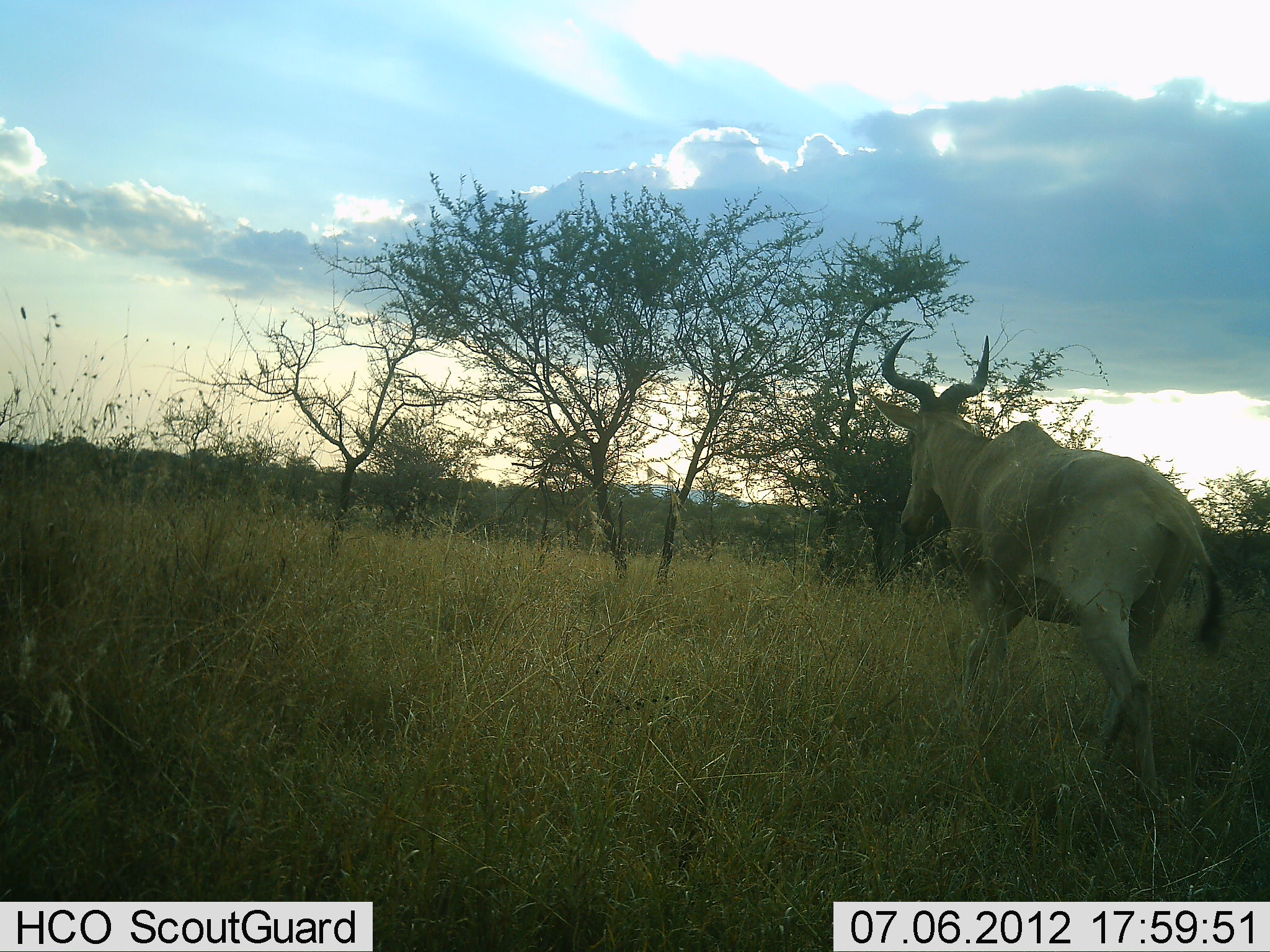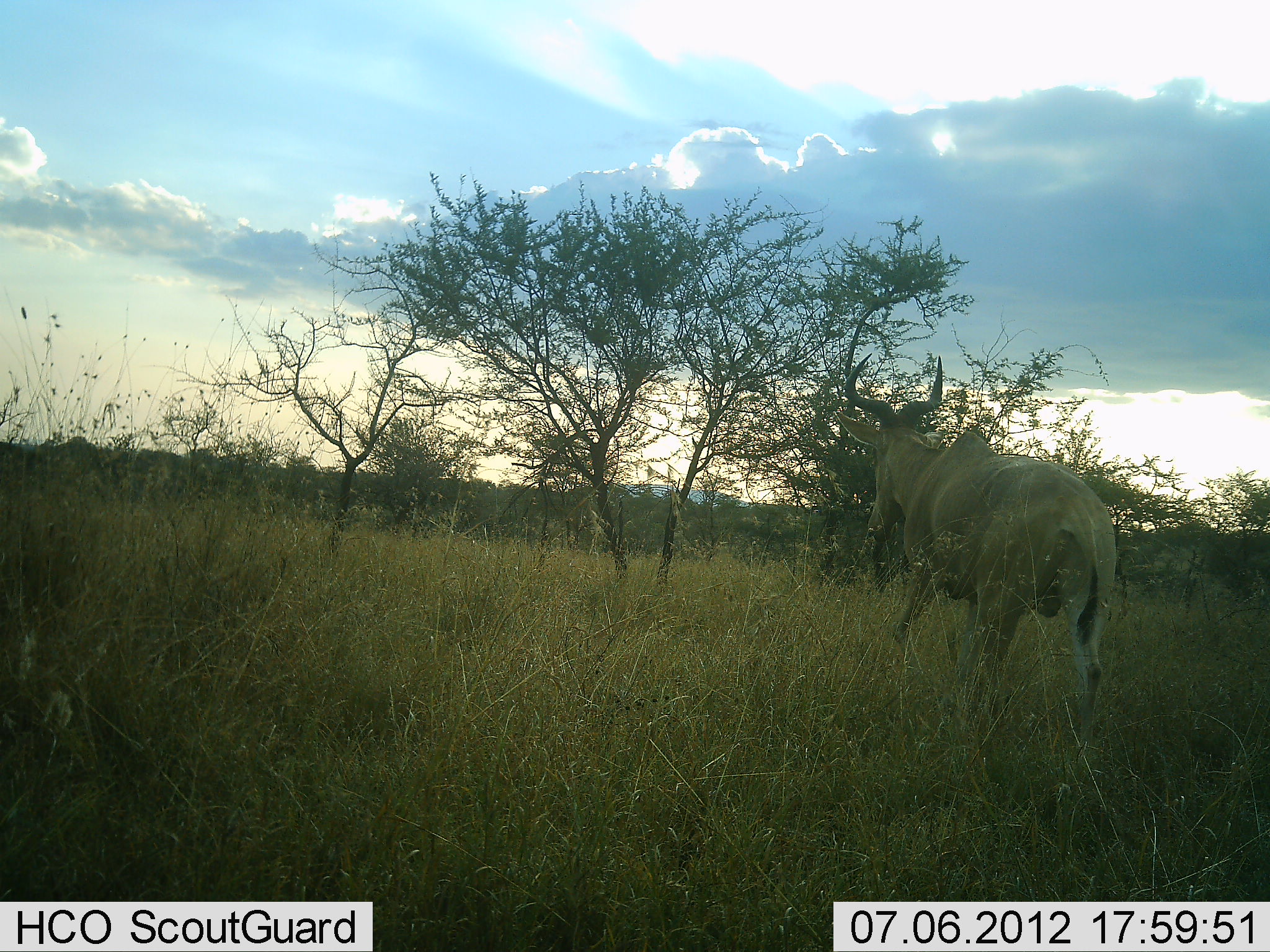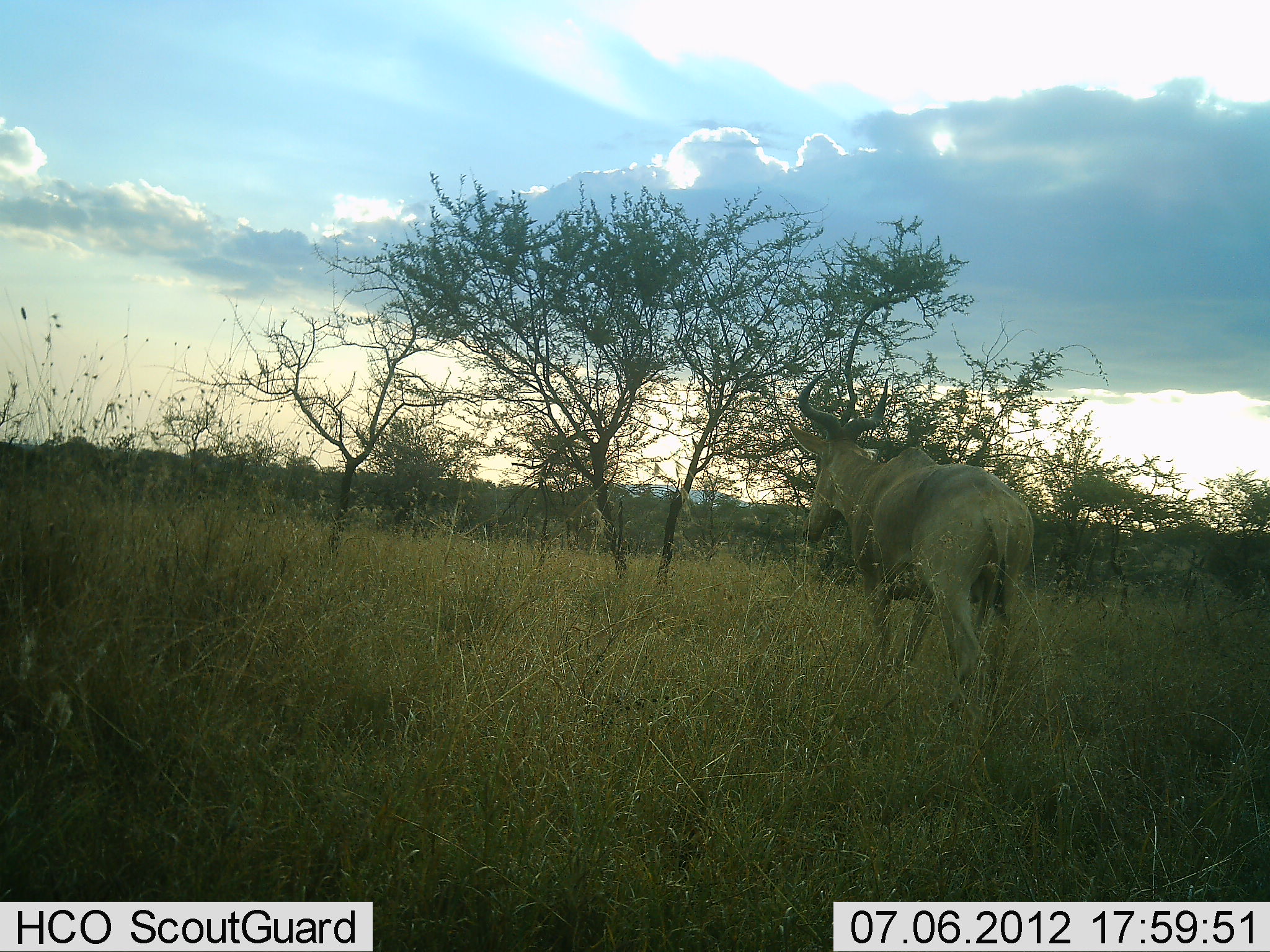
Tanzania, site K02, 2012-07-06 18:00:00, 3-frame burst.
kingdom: Animalia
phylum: Chordata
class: Mammalia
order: Artiodactyla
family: Bovidae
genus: Alcelaphus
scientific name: Alcelaphus buselaphus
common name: hartebeest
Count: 1.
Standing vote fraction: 10%.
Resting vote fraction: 0%.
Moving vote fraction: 90%.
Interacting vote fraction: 0%.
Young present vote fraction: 0%.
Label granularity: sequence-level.